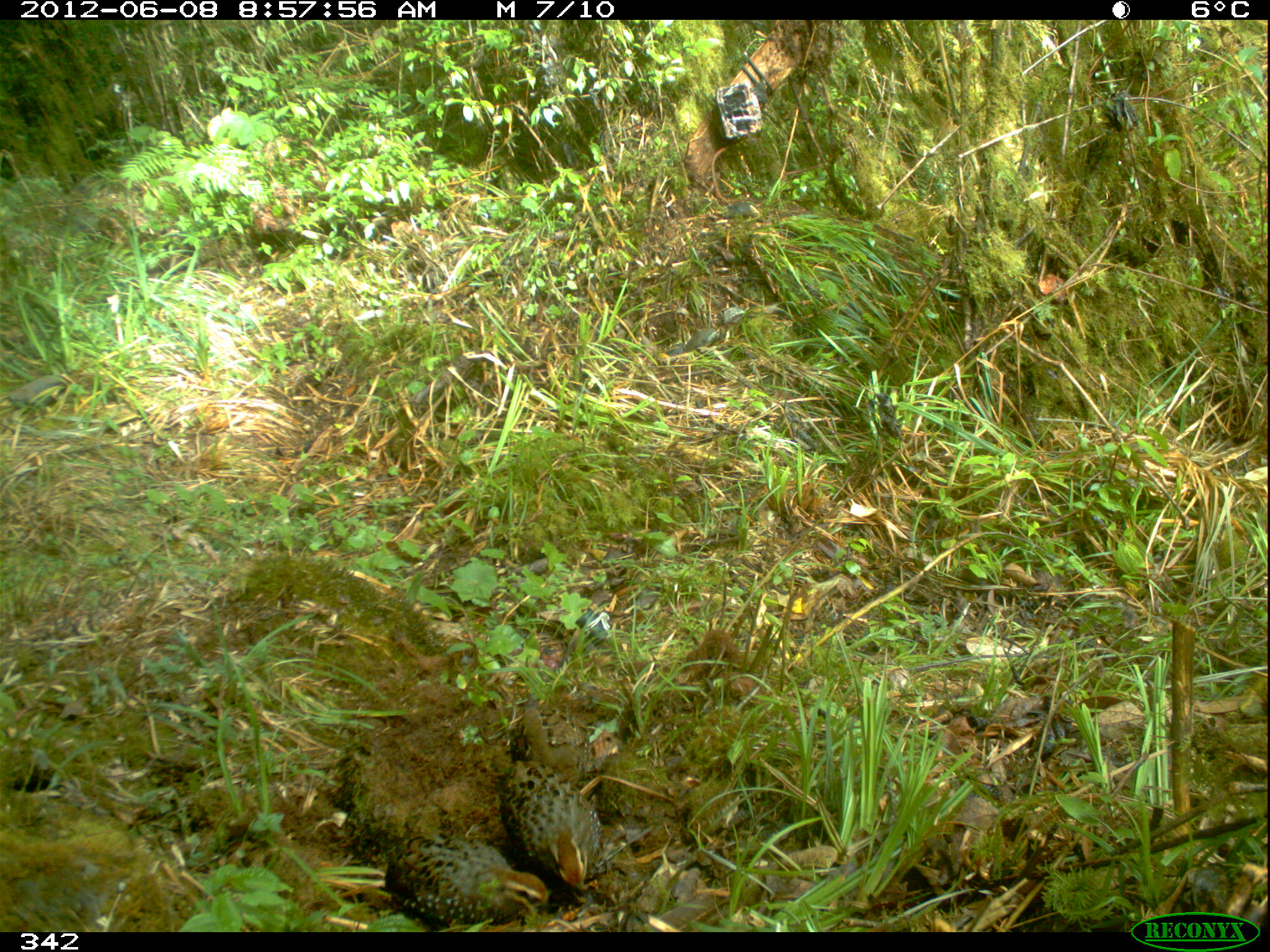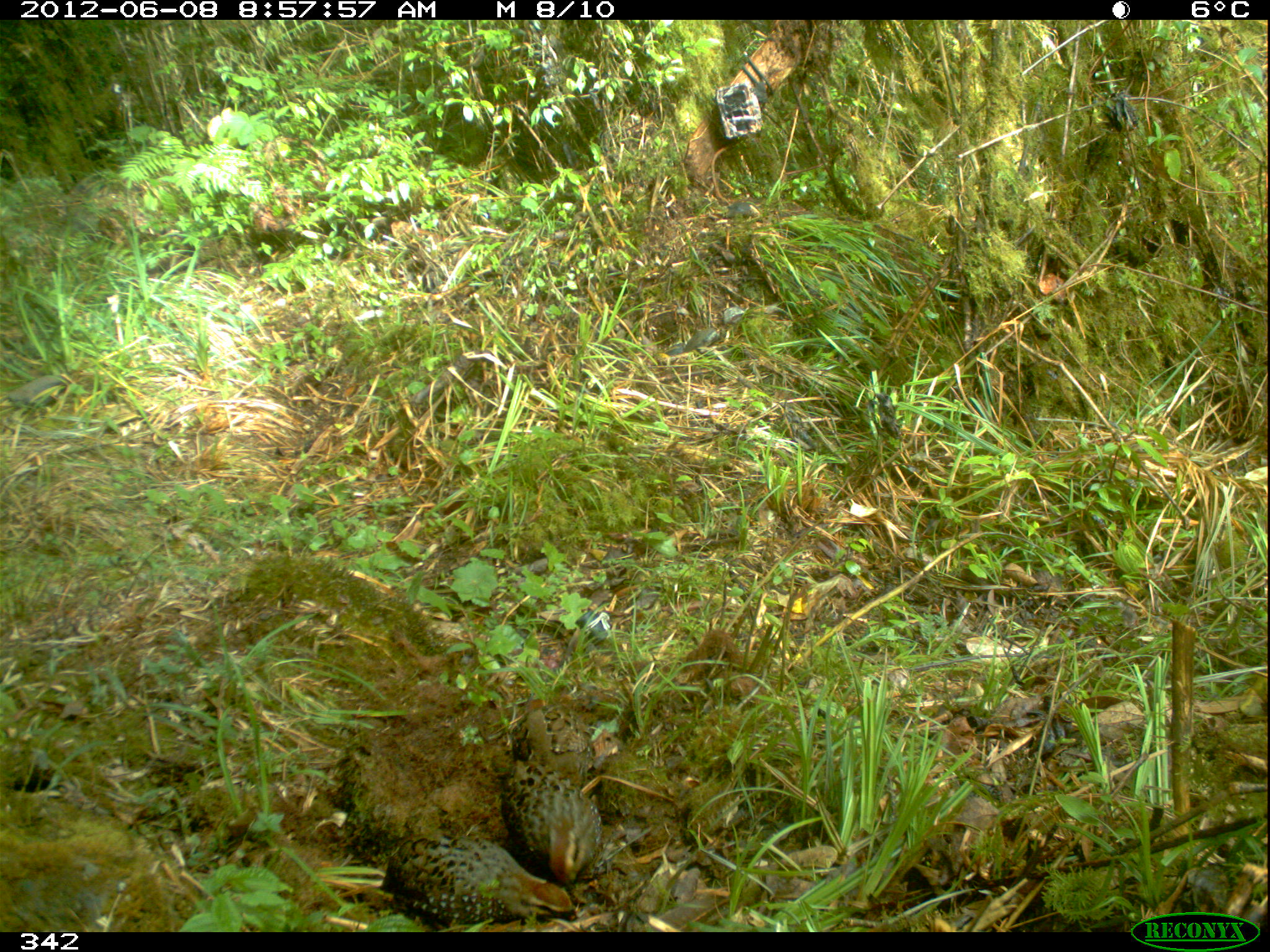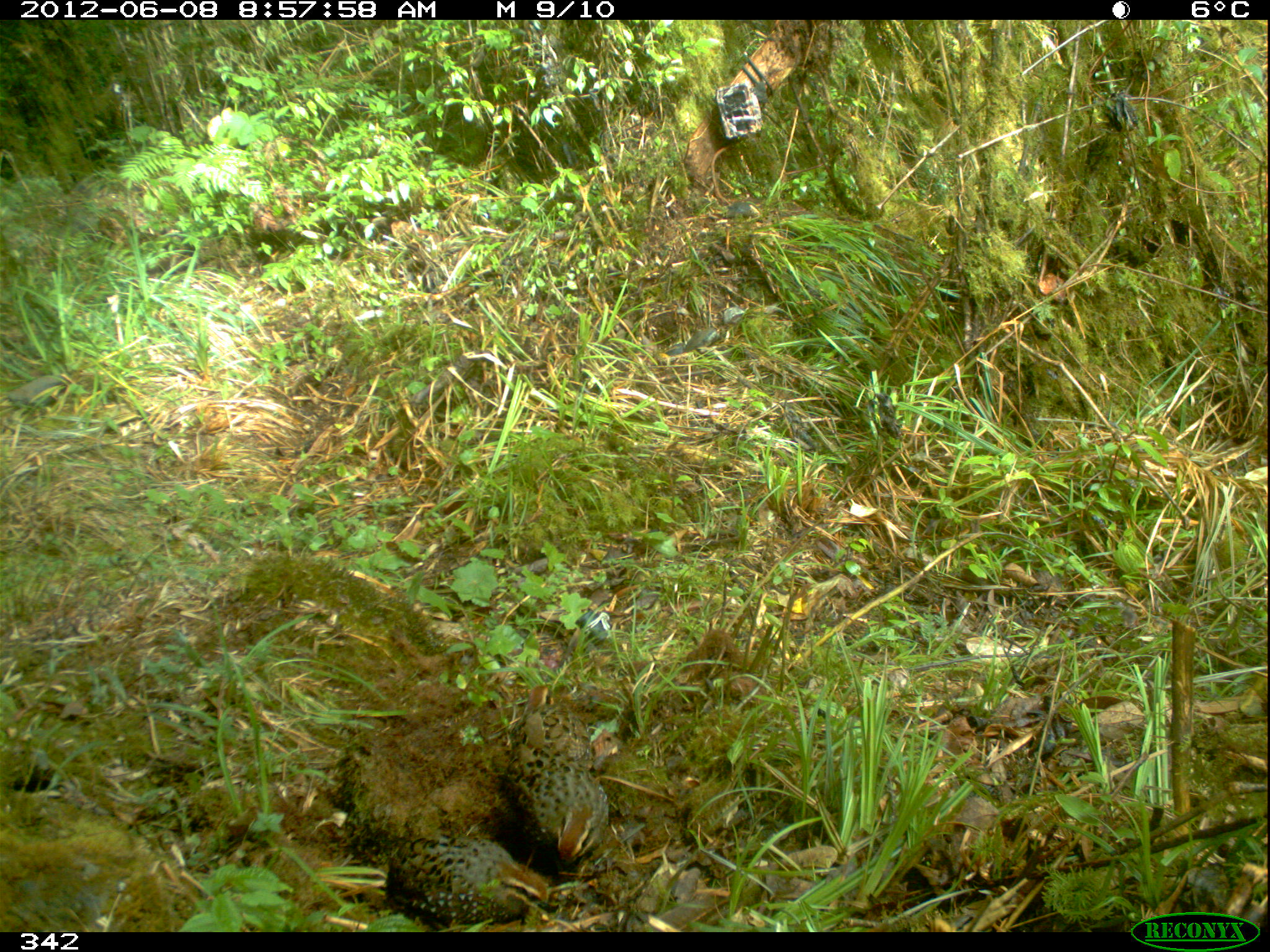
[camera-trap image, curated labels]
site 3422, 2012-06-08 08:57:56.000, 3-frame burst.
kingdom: Animalia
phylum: Chordata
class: Aves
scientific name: Aves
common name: bird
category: unknown bird